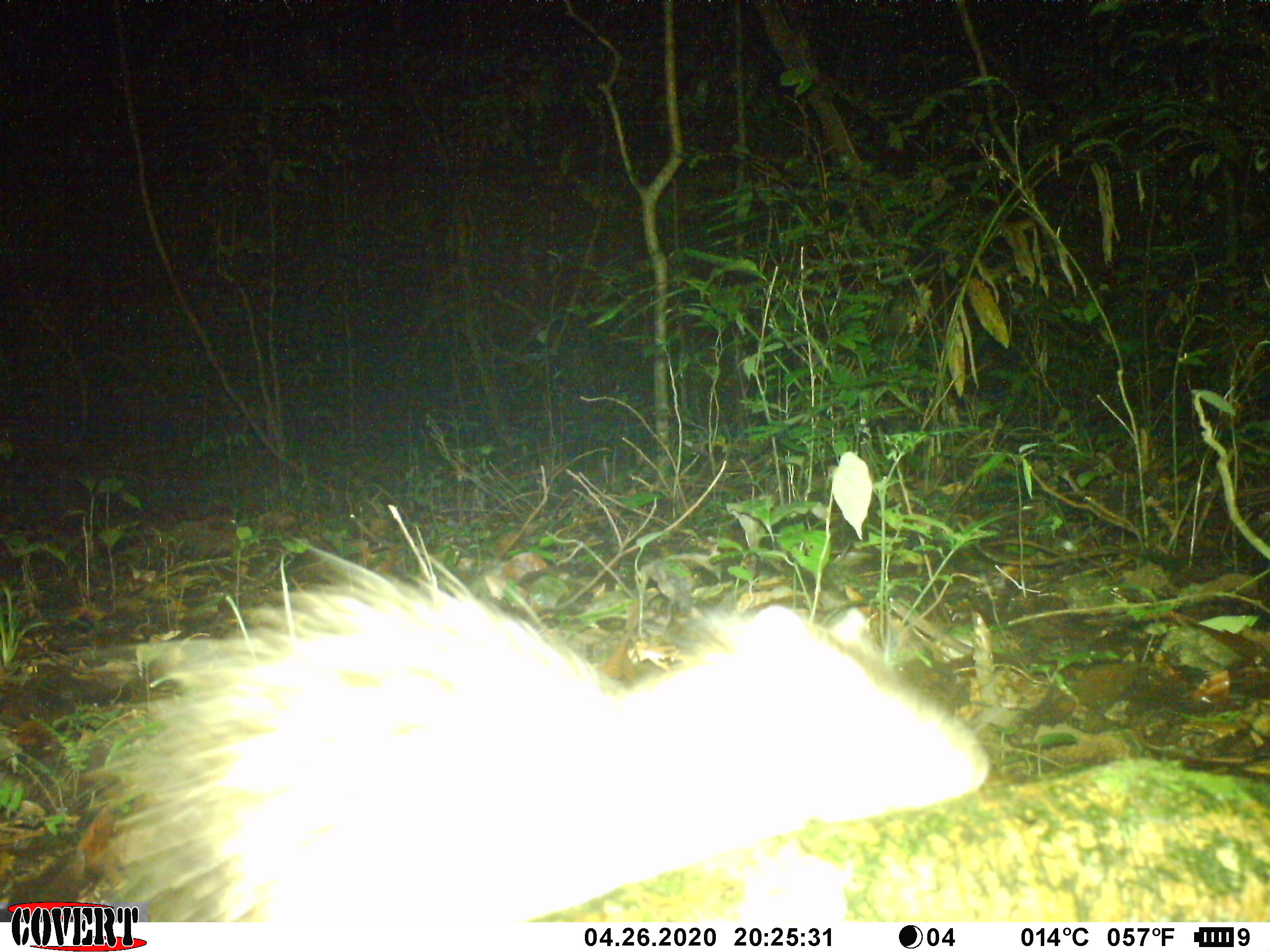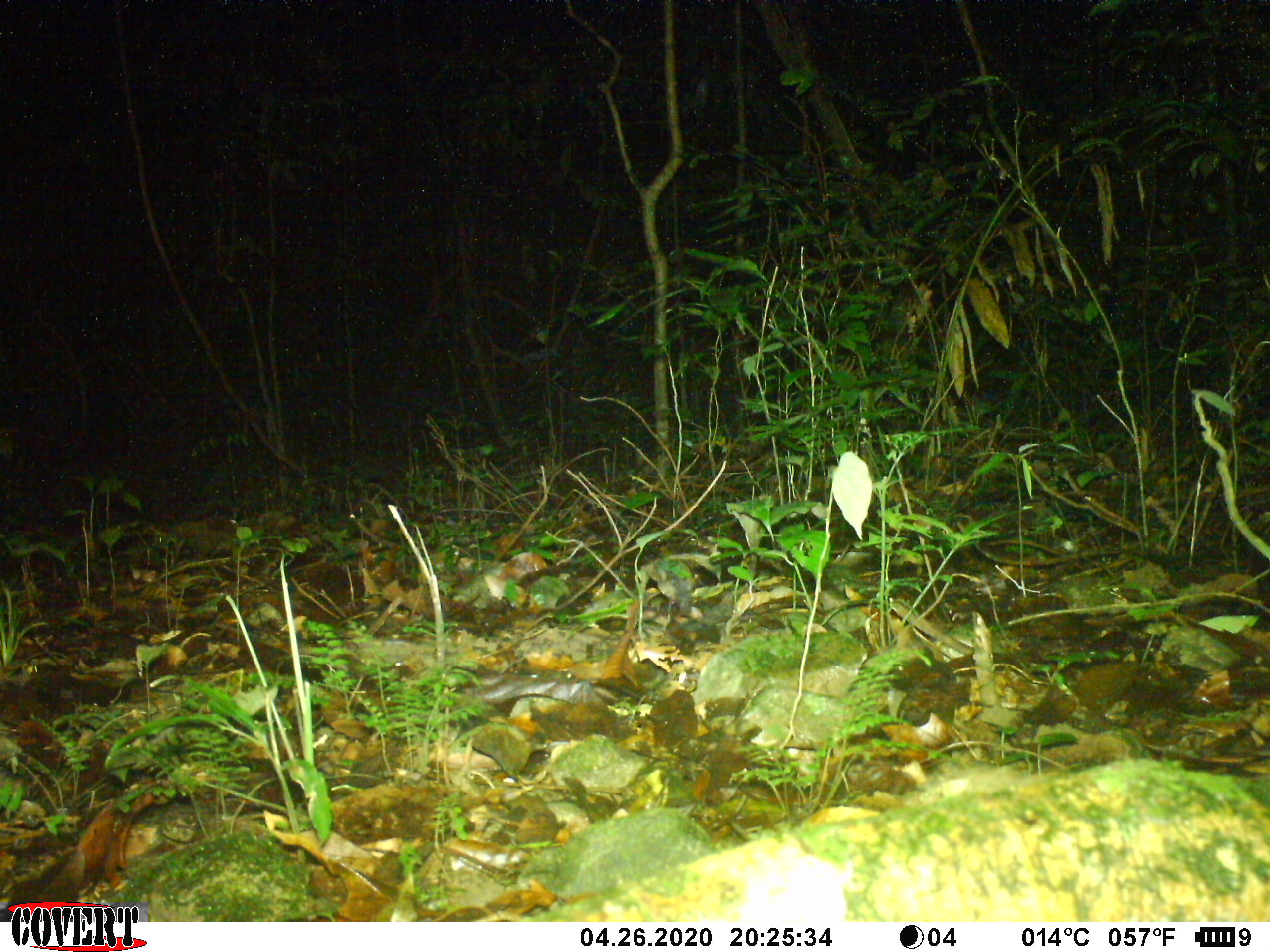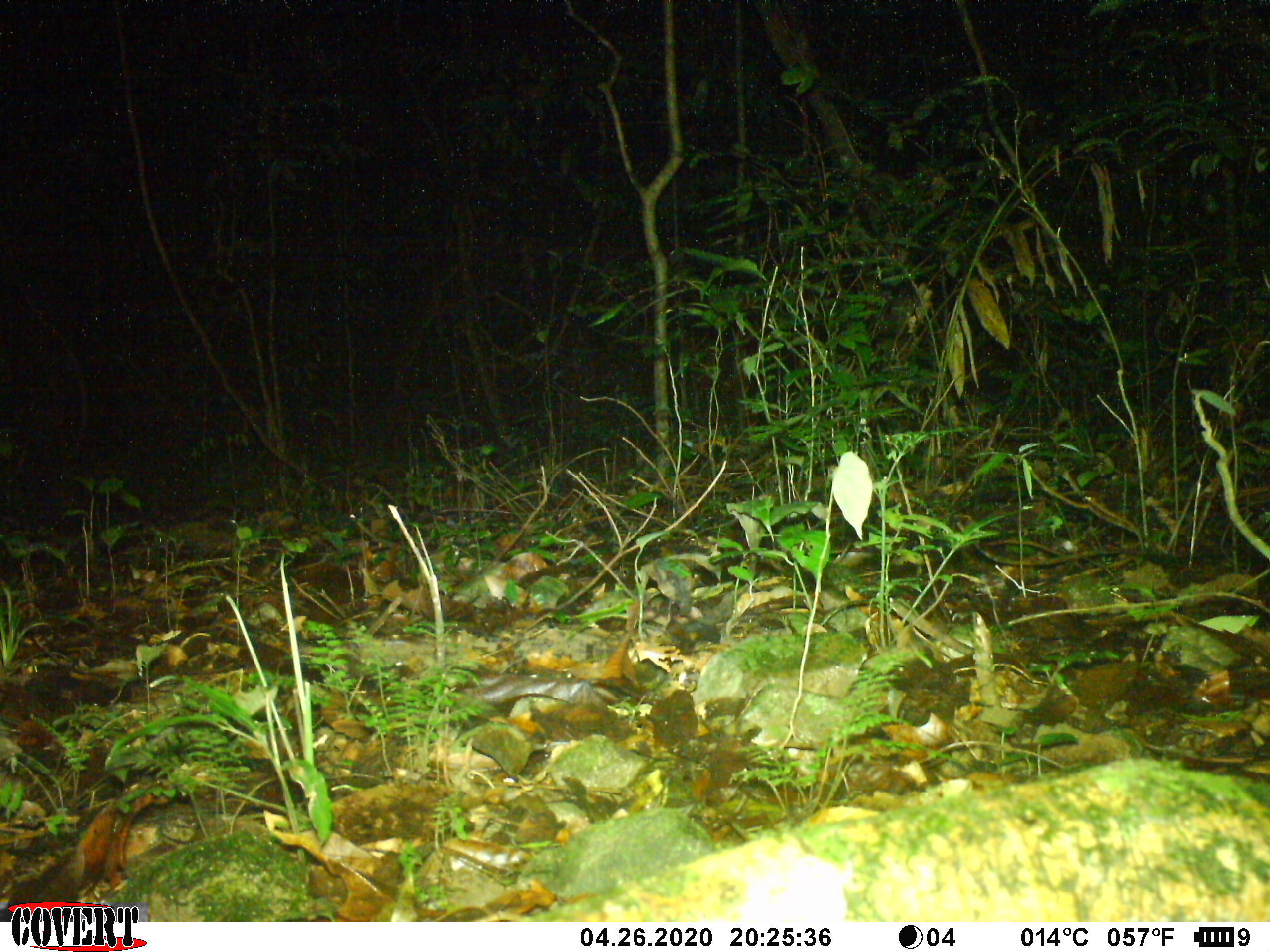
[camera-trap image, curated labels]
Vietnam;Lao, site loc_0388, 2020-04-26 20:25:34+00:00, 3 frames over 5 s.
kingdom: Animalia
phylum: Chordata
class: Mammalia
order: Rodentia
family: Hystricidae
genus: Atherurus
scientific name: Atherurus macrourus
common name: asiatic brush-tailed porcupine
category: asiatic brush tailed porcupine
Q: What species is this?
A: Asiatic brush tailed porcupine (asiatic brush-tailed porcupine) (Atherurus macrourus).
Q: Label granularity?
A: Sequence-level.